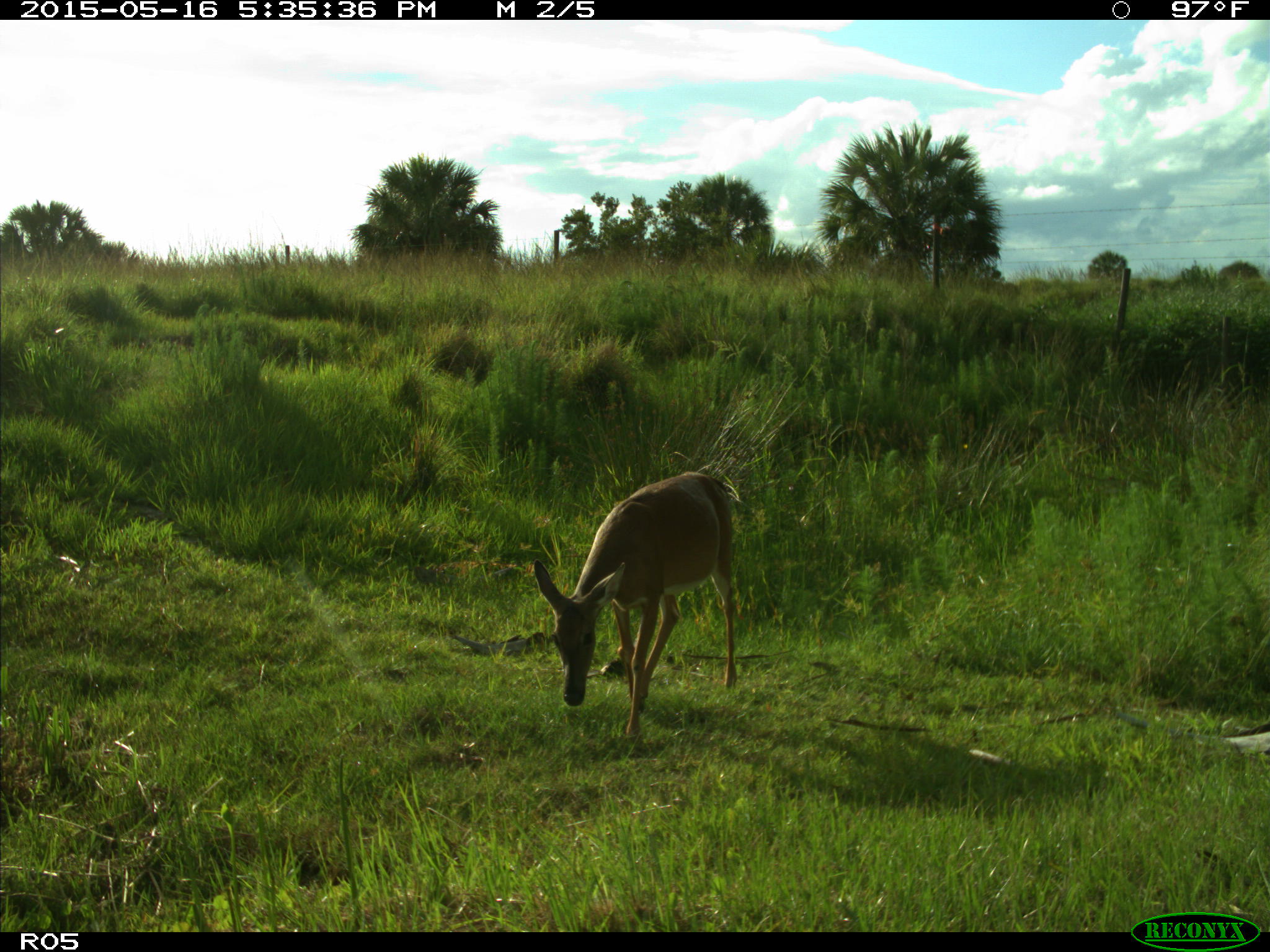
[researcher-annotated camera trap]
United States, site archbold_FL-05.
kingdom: Animalia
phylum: Chordata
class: Mammalia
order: Artiodactyla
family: Cervidae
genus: Odocoileus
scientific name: Odocoileus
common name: deer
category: unidentified deer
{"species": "unidentified deer (deer) (Odocoileus)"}